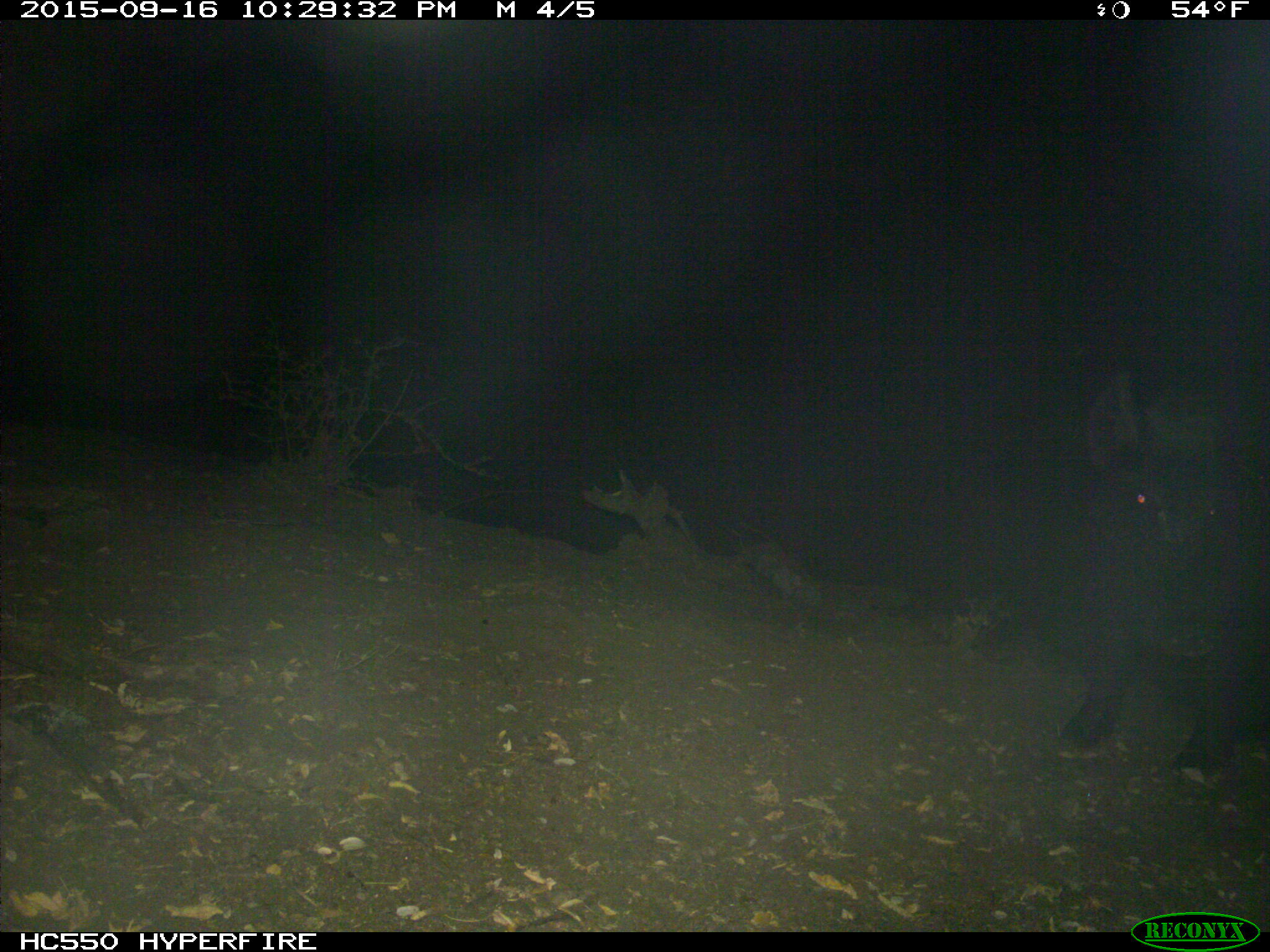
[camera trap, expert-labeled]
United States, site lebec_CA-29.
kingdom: Animalia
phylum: Chordata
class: Mammalia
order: Artiodactyla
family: Suidae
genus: Sus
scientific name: Sus scrofa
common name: wild boar